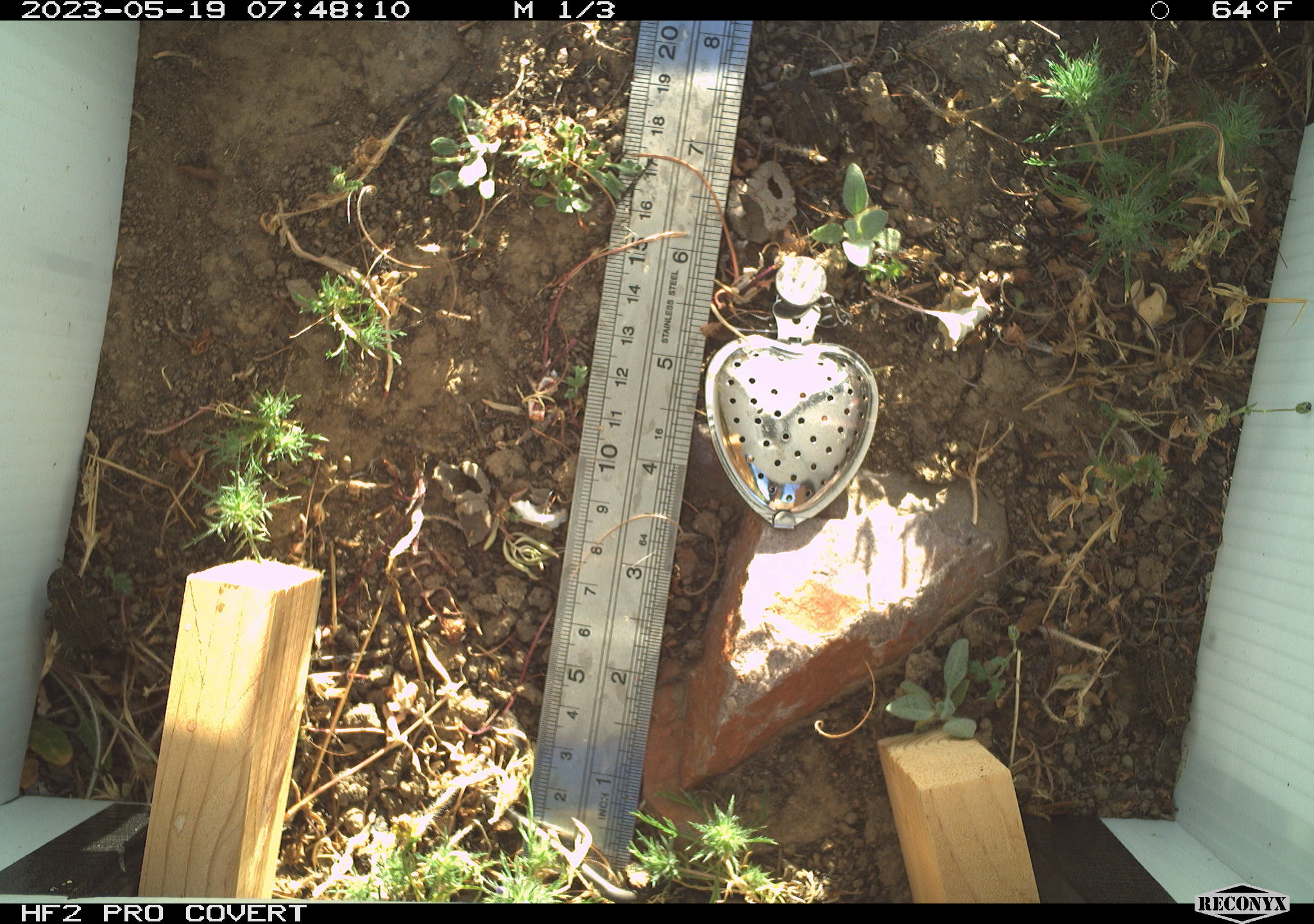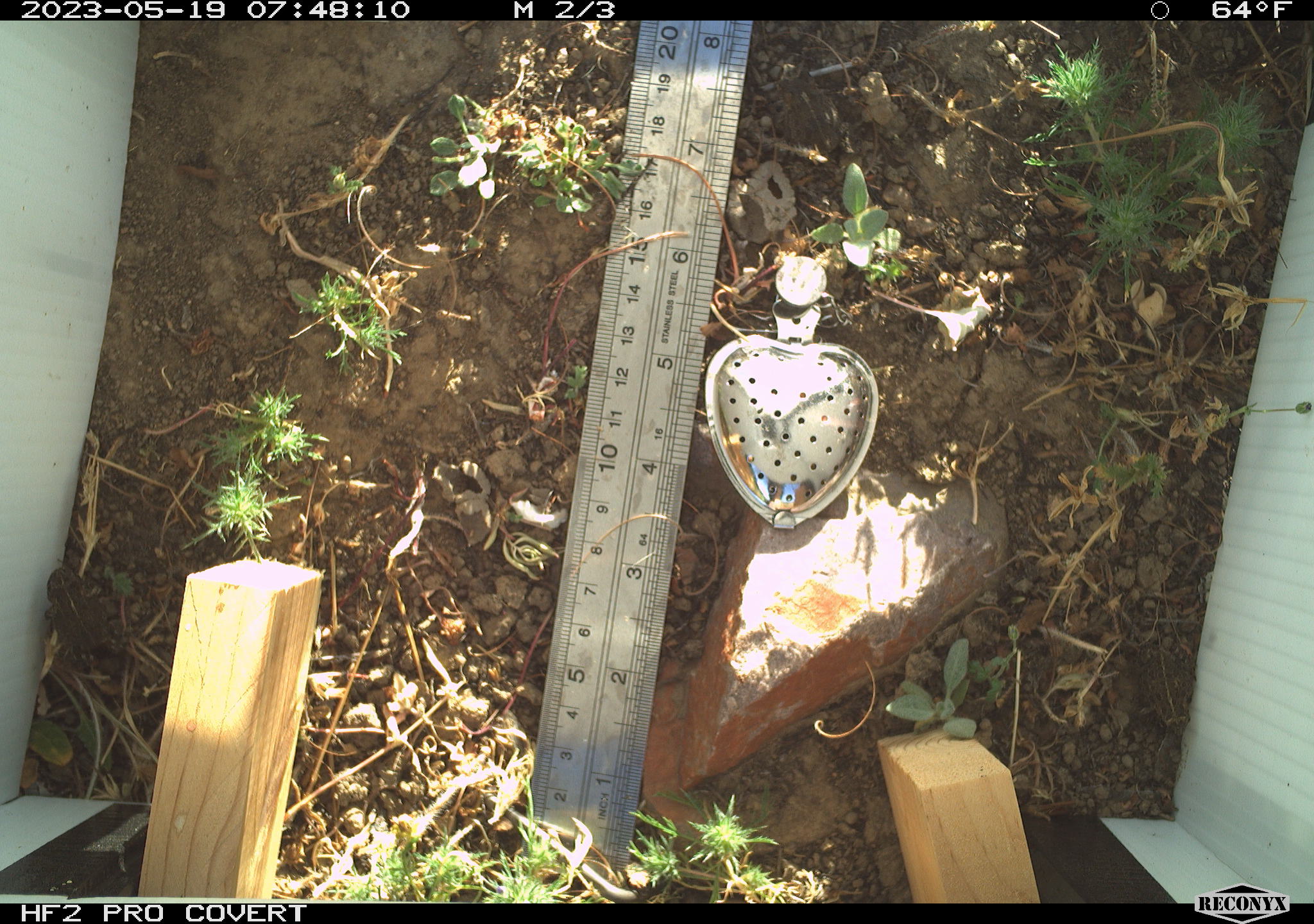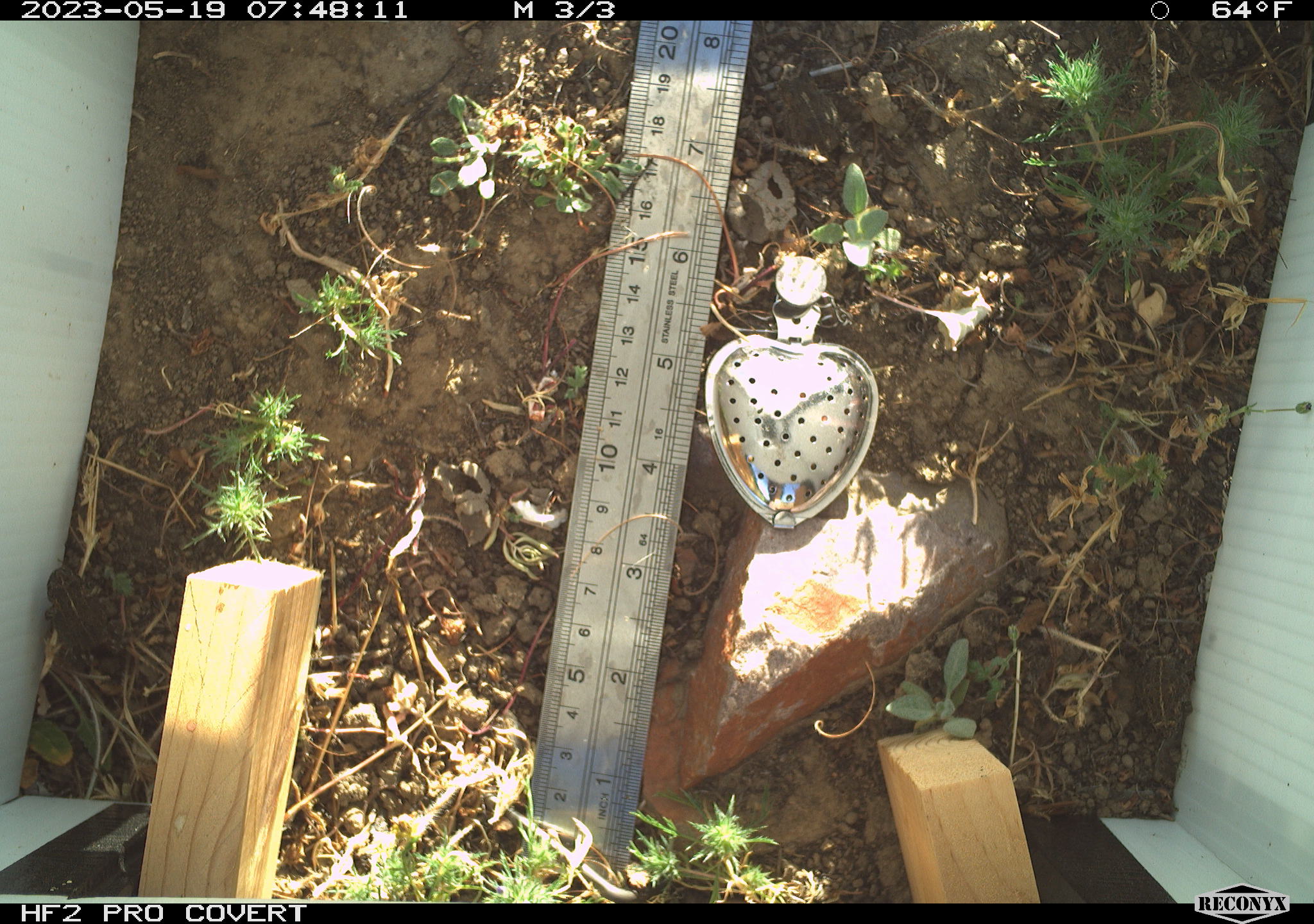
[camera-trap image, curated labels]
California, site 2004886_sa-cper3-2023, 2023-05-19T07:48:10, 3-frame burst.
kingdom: Animalia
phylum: Chordata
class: Amphibia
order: Anura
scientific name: Anura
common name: frogs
Frogs (Anura).